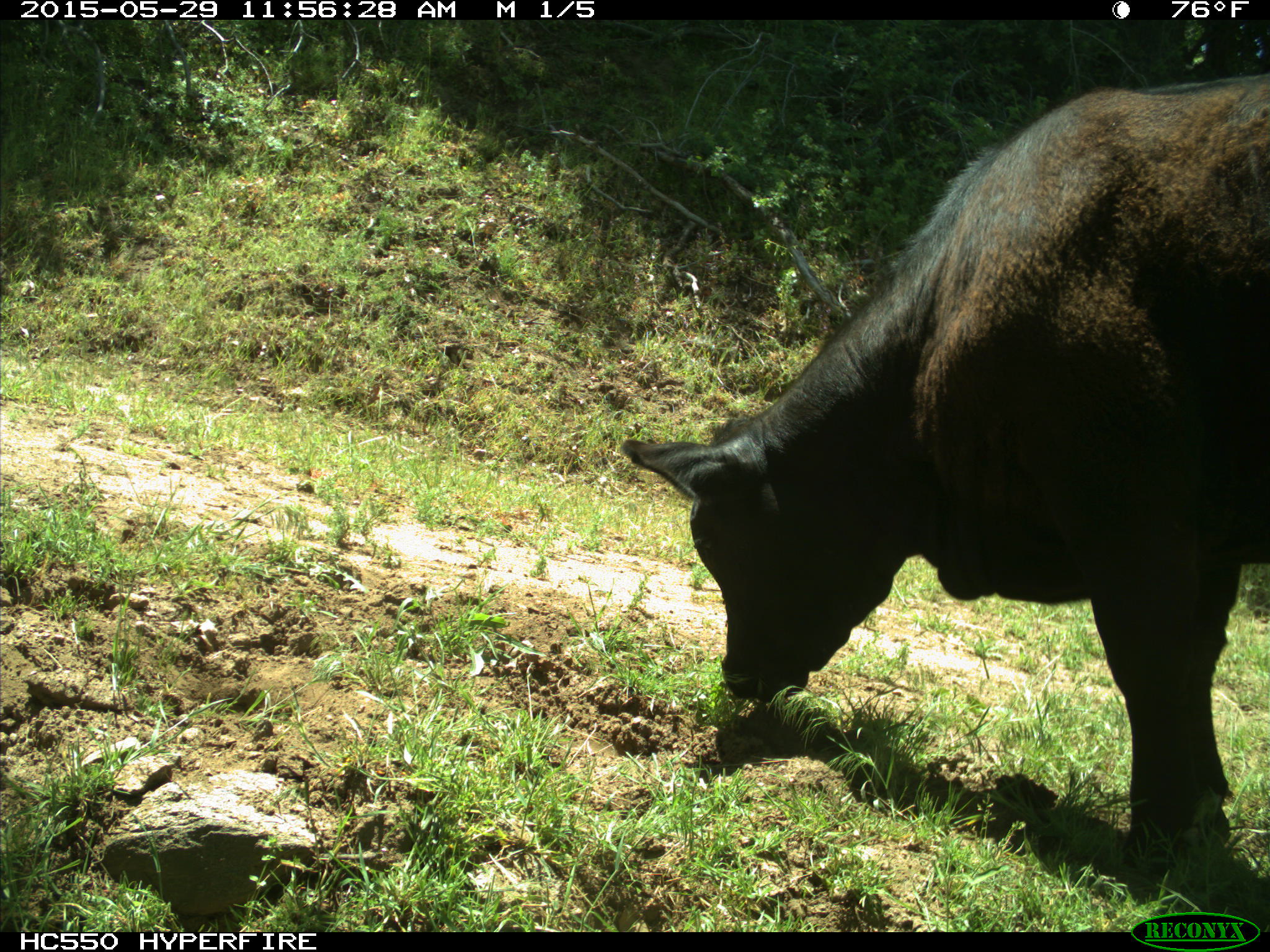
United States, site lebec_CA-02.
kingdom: Animalia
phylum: Chordata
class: Mammalia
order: Artiodactyla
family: Bovidae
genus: Bos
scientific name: Bos taurus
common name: domestic cow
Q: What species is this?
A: Bos taurus (domestic cow).